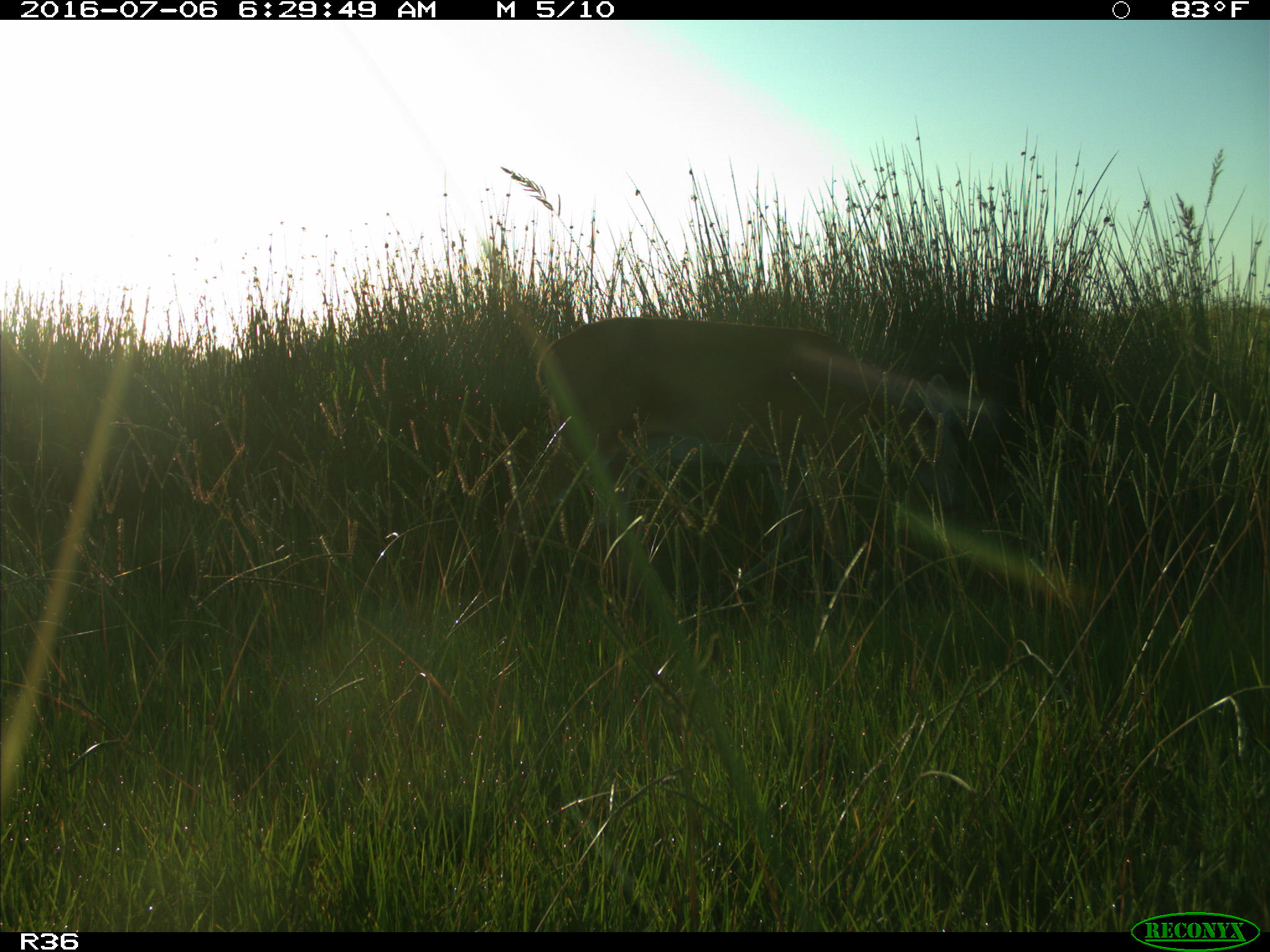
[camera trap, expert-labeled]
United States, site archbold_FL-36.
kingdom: Animalia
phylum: Chordata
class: Mammalia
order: Artiodactyla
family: Cervidae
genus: Odocoileus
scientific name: Odocoileus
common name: deer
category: unidentified deer